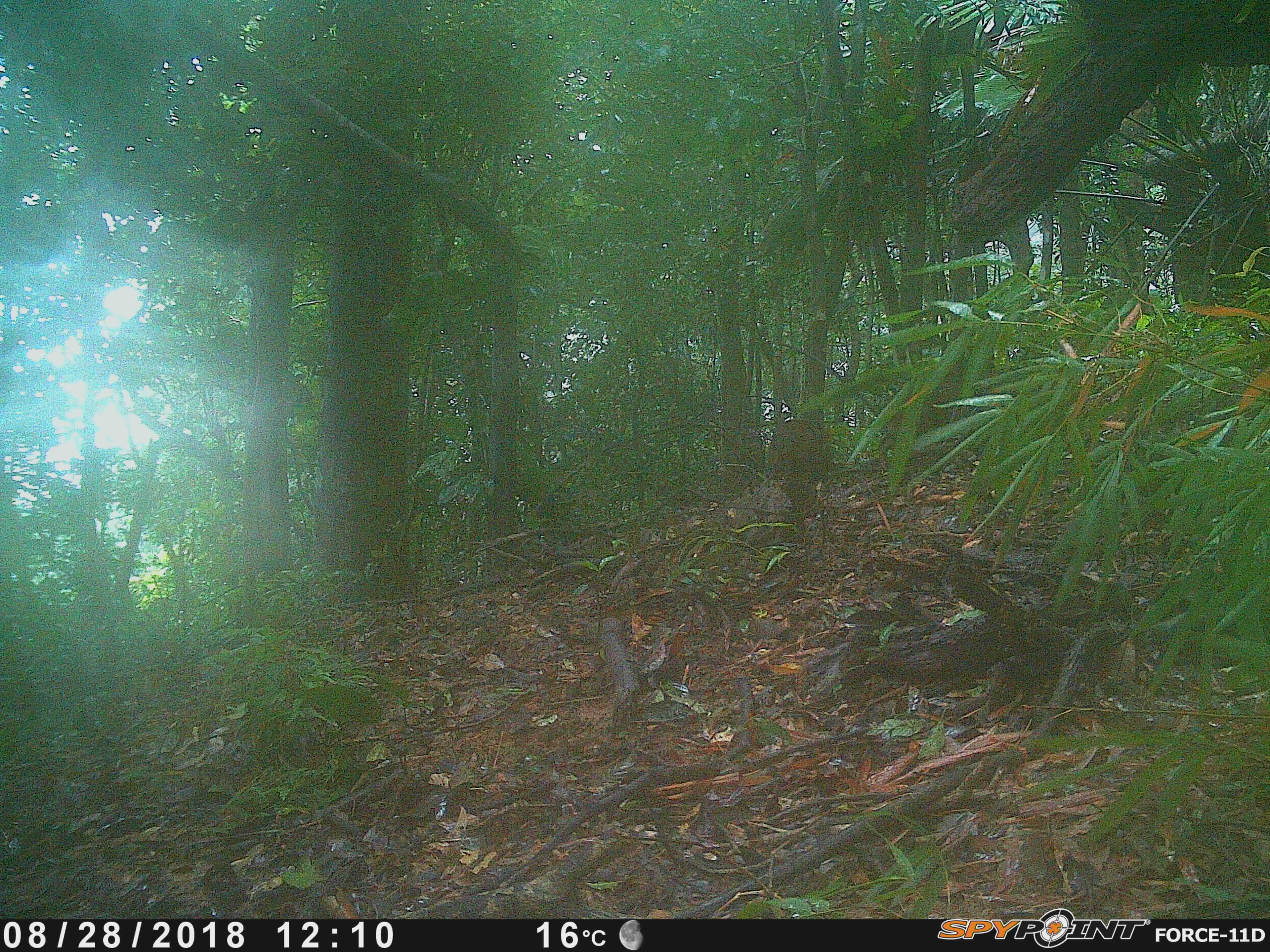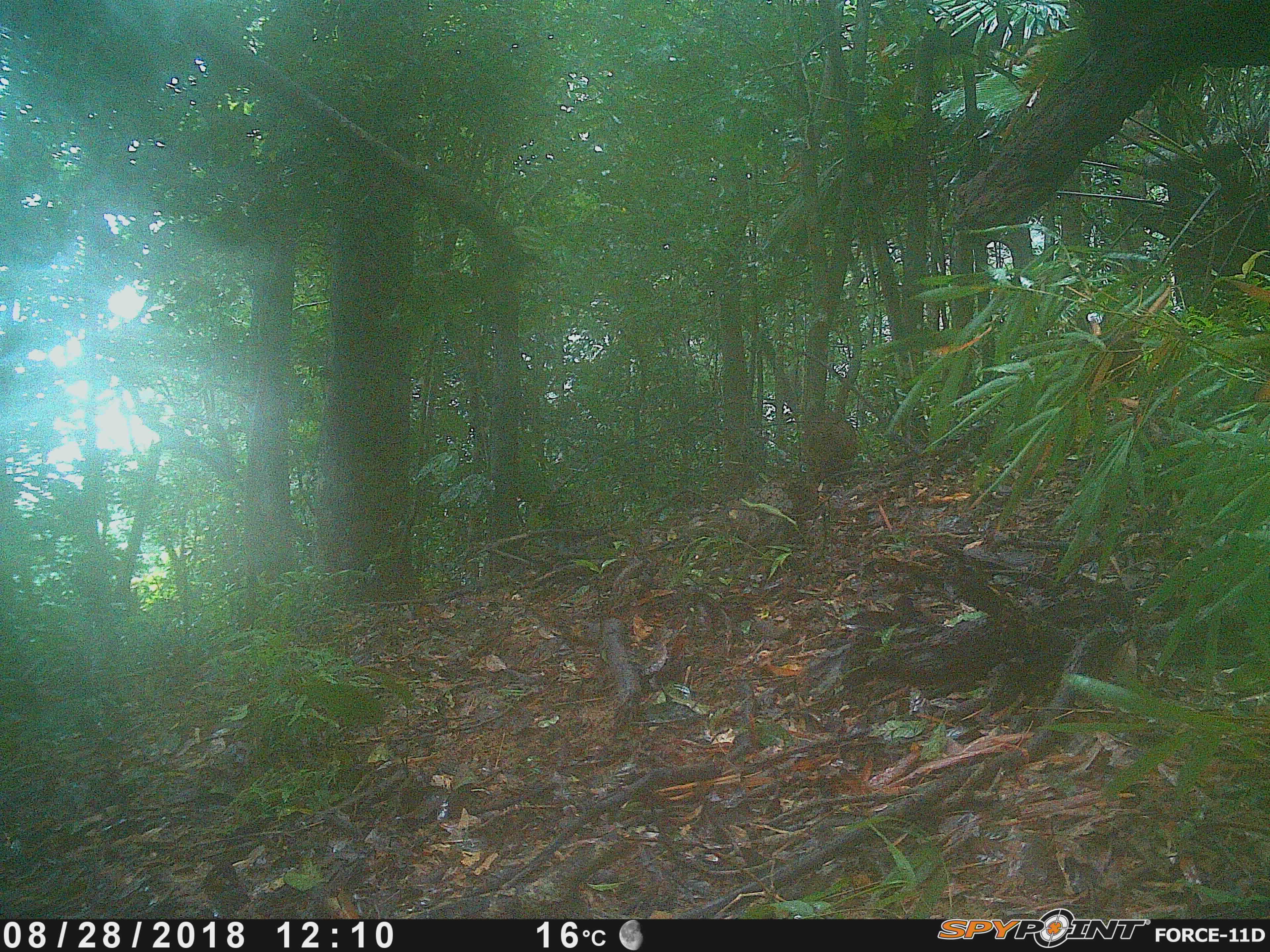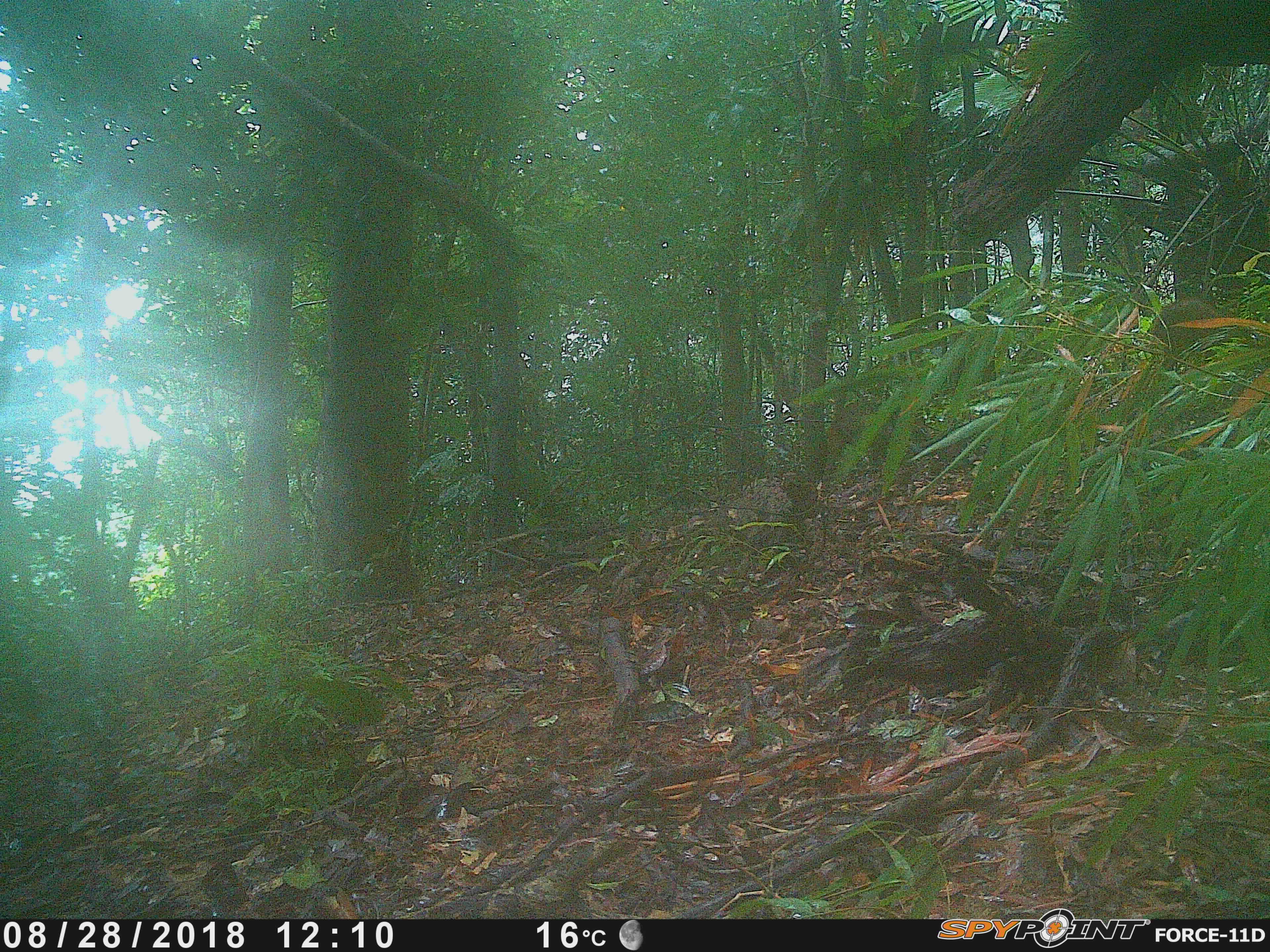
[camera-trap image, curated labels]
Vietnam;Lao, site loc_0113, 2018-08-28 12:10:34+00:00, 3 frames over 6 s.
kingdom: Animalia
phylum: Chordata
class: Mammalia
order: Artiodactyla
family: Suidae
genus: Sus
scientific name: Sus scrofa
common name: eurasian wild pig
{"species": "eurasian wild pig (Sus scrofa)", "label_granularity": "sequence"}